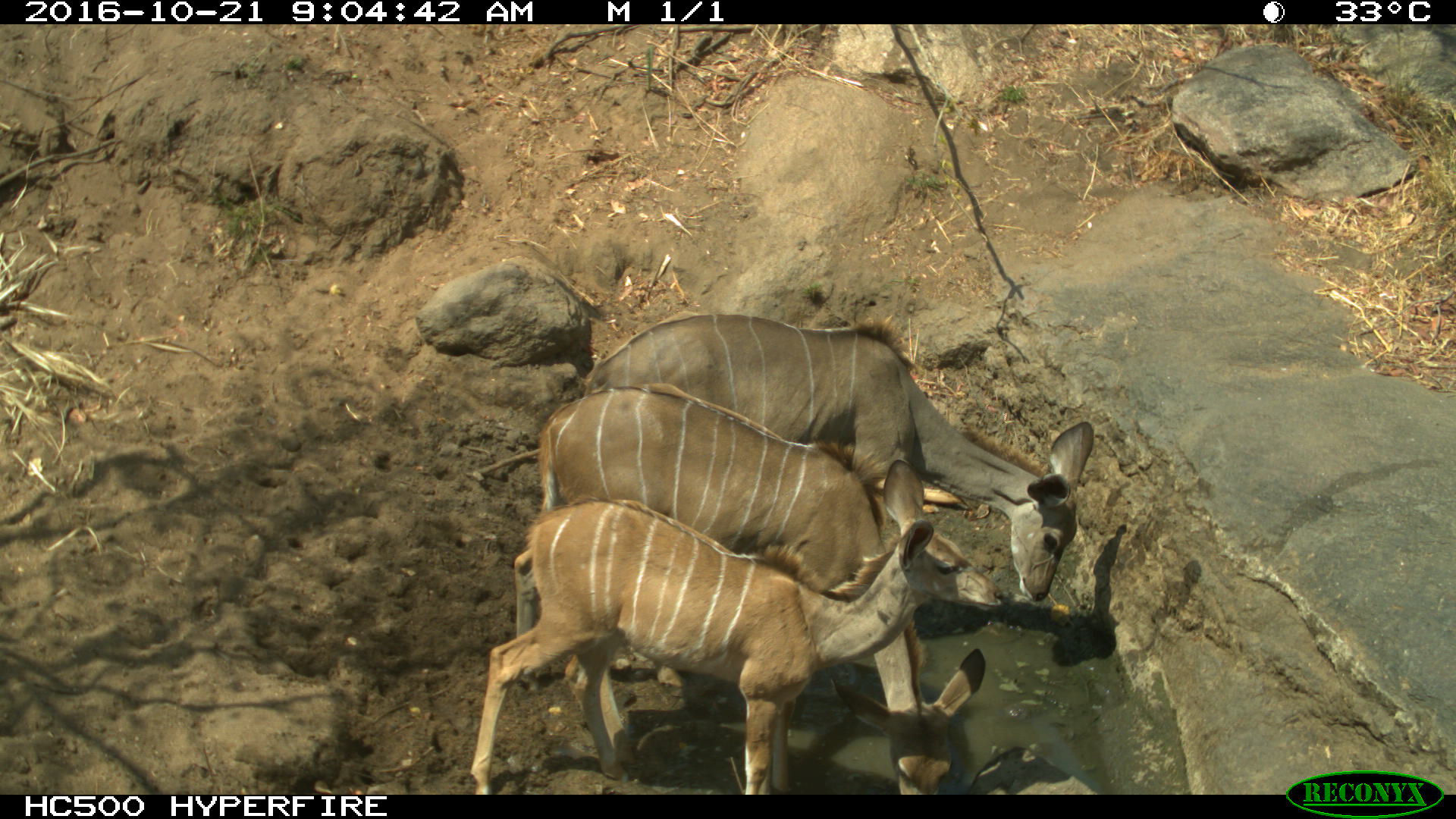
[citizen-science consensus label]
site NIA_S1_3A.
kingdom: Animalia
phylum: Chordata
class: Mammalia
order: Artiodactyla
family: Bovidae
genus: Tragelaphus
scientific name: Tragelaphus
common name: kudu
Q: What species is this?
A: Kudu (Tragelaphus).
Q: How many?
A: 3.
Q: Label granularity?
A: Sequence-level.